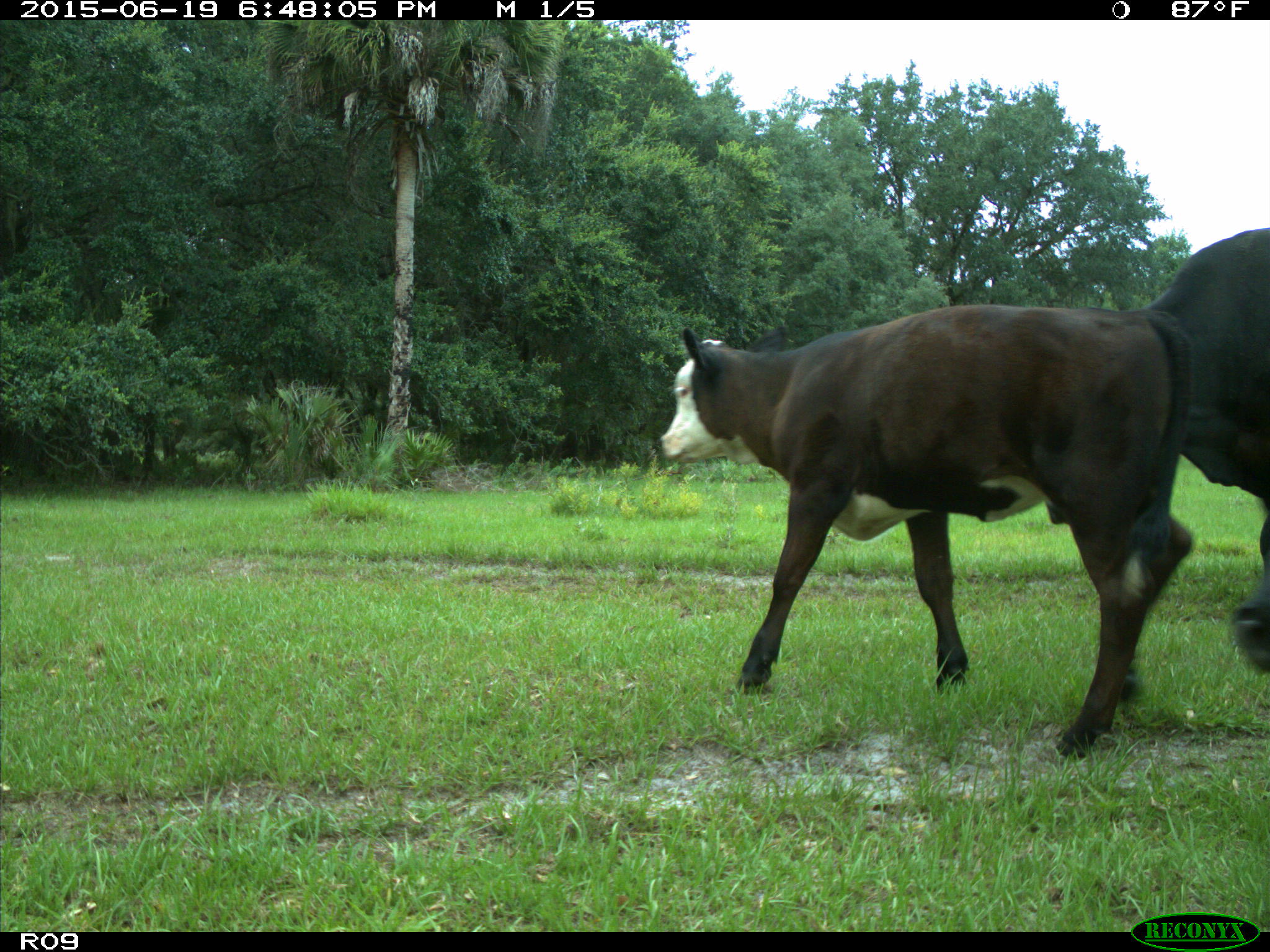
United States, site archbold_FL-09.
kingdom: Animalia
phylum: Chordata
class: Mammalia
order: Artiodactyla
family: Bovidae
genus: Bos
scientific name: Bos taurus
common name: domestic cow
Bos taurus (domestic cow).